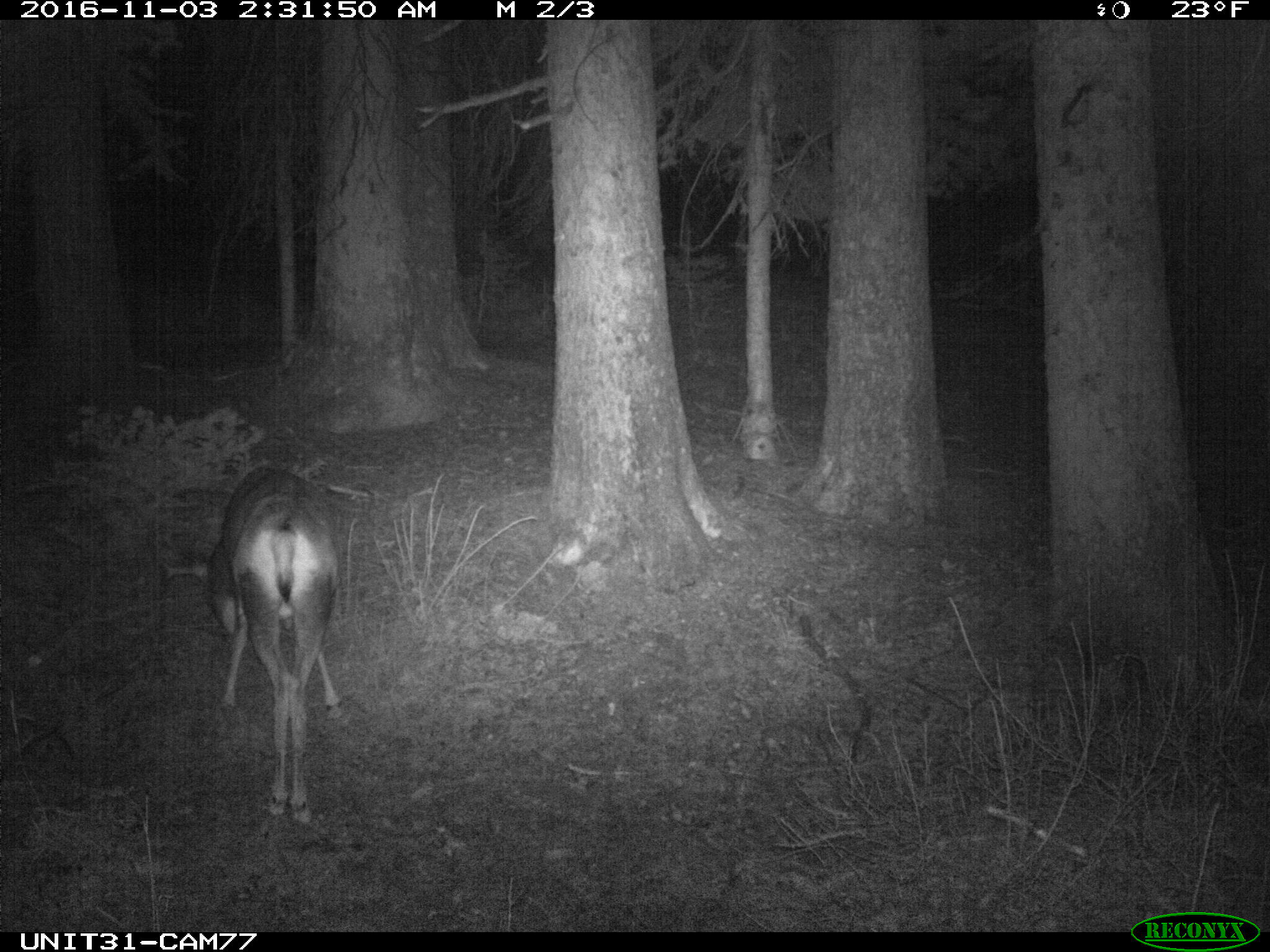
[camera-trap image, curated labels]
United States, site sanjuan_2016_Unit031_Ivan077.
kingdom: Animalia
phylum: Chordata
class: Mammalia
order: Artiodactyla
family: Cervidae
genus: Odocoileus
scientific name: Odocoileus hemionus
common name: mule deer